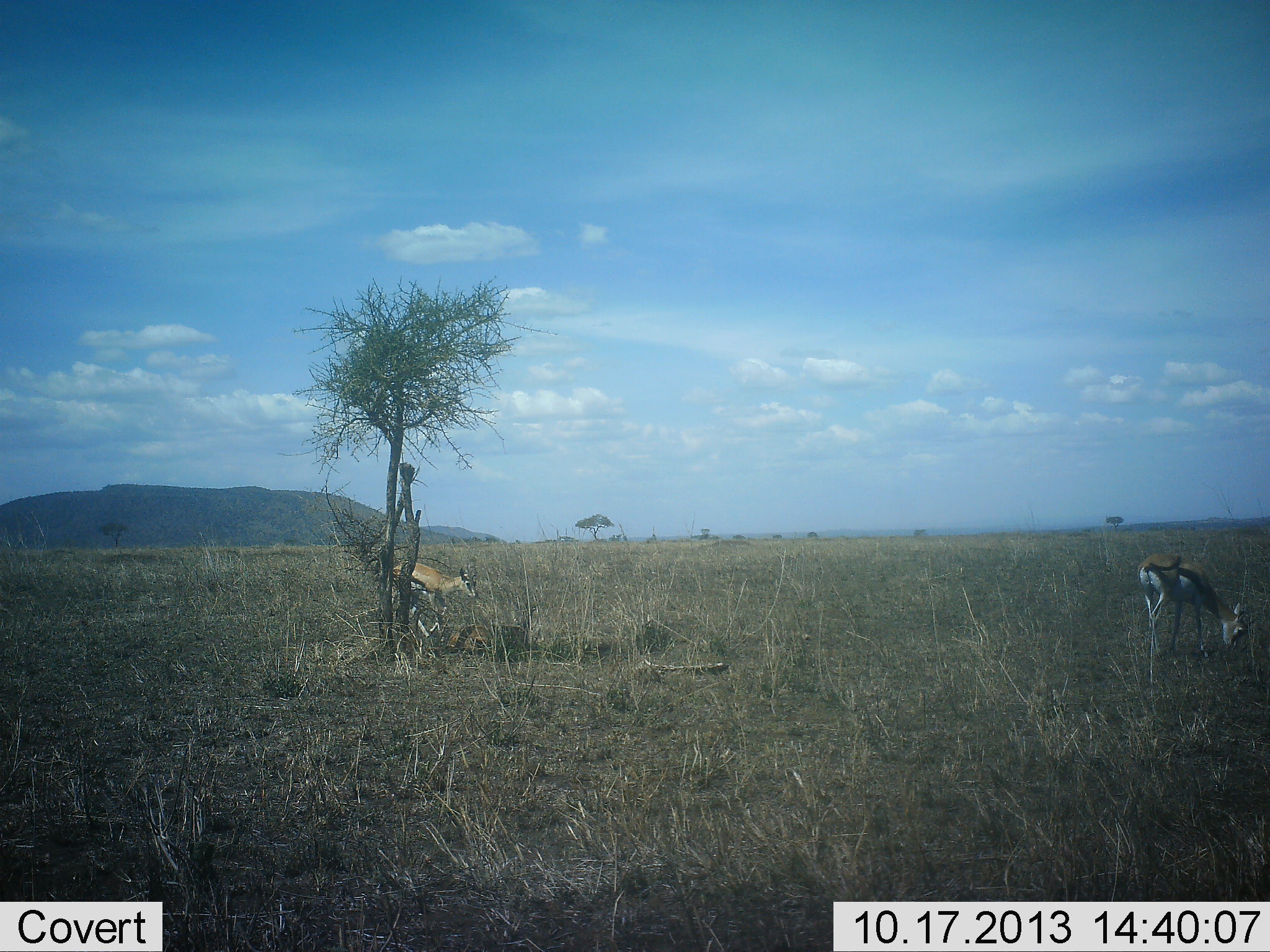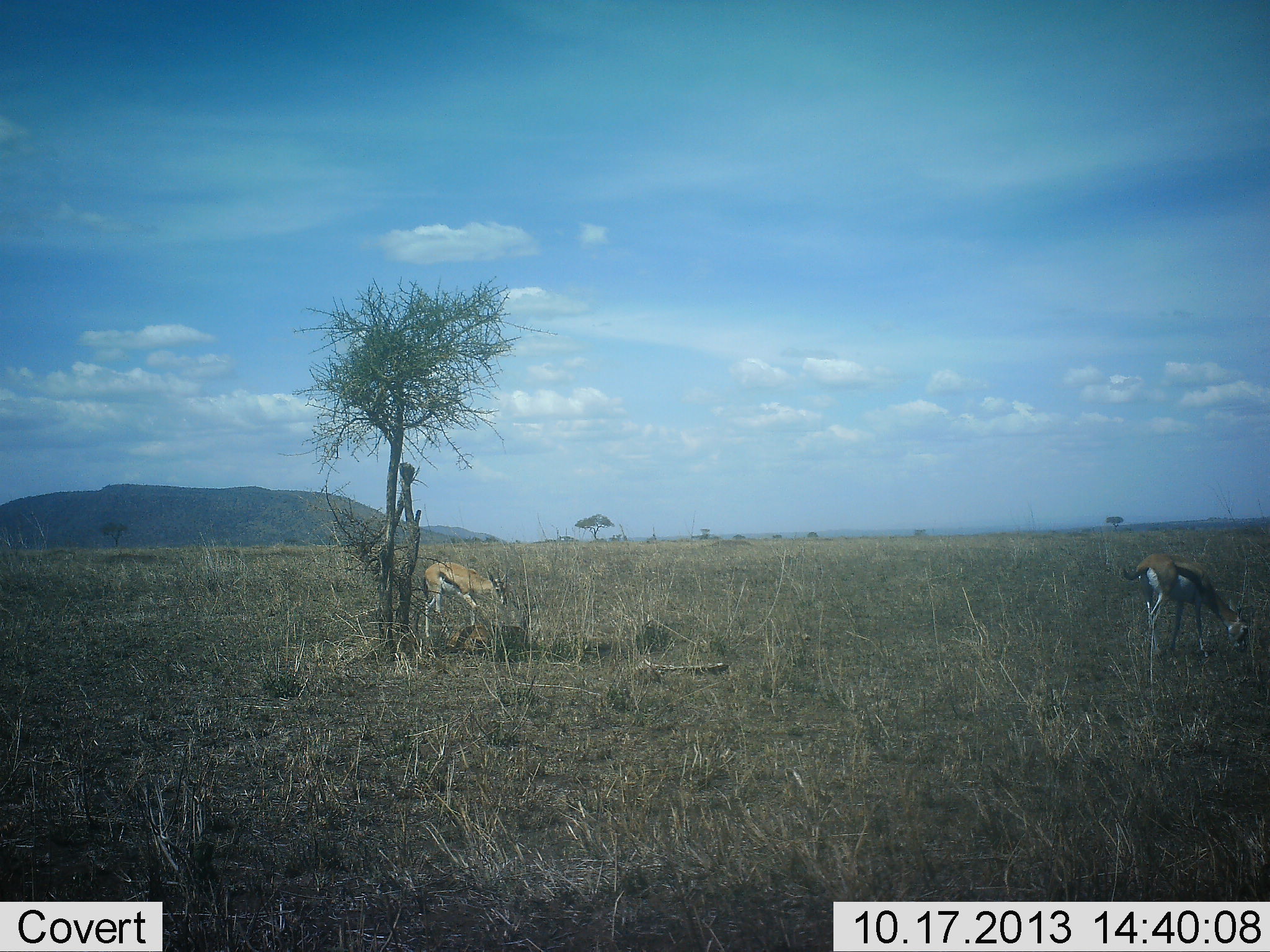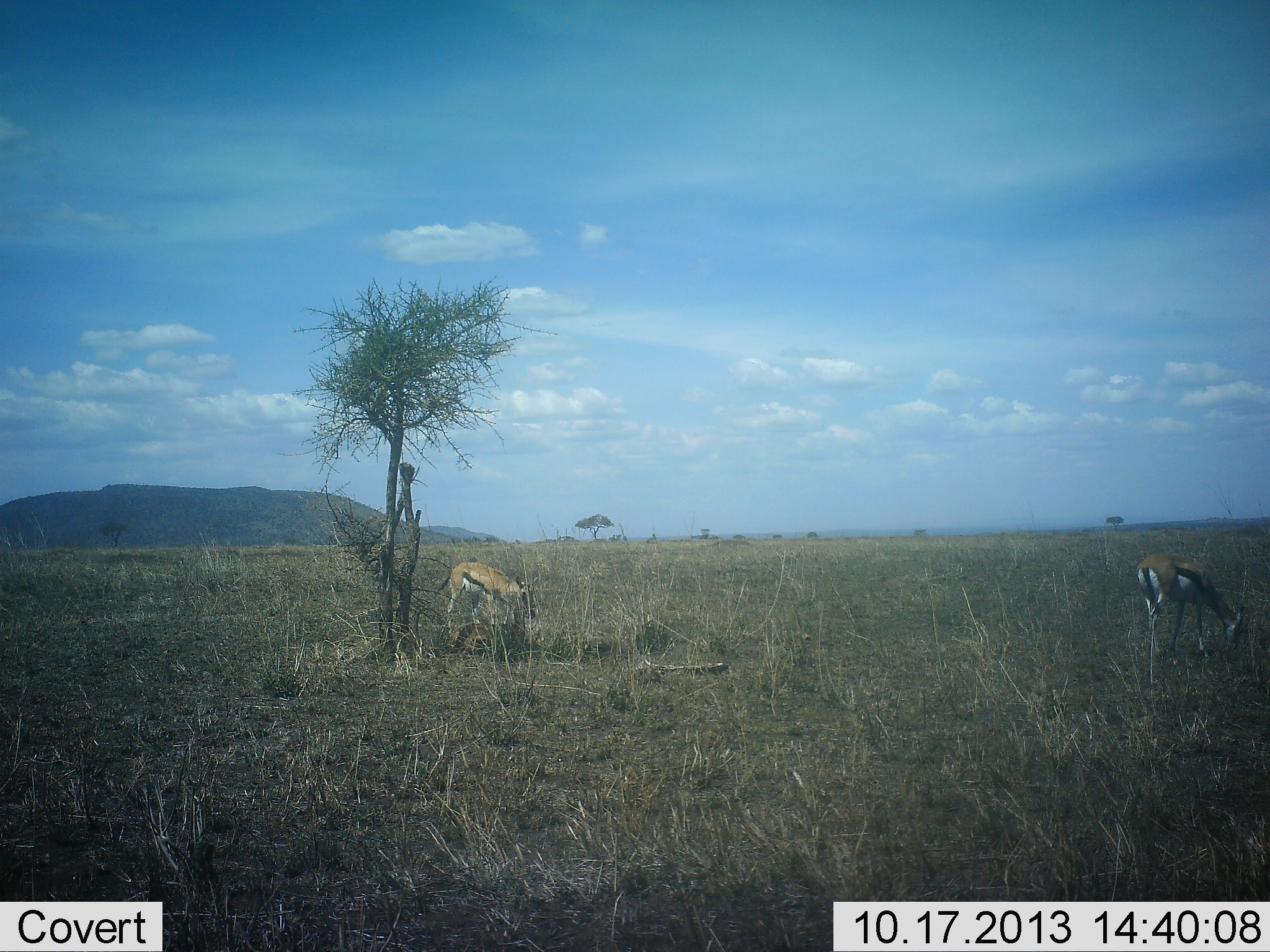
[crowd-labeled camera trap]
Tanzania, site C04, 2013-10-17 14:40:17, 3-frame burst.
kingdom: Animalia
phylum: Chordata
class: Mammalia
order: Artiodactyla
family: Bovidae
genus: Eudorcas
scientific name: Eudorcas thomsonii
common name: thomson's gazelle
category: gazellethomsons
Gazellethomsons (thomson's gazelle) (Eudorcas thomsonii), count 2. Behavior (volunteer vote fractions): standing 9%, resting 9%, moving 55%, interacting 0%. Young present (vote fraction): 0%. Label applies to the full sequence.